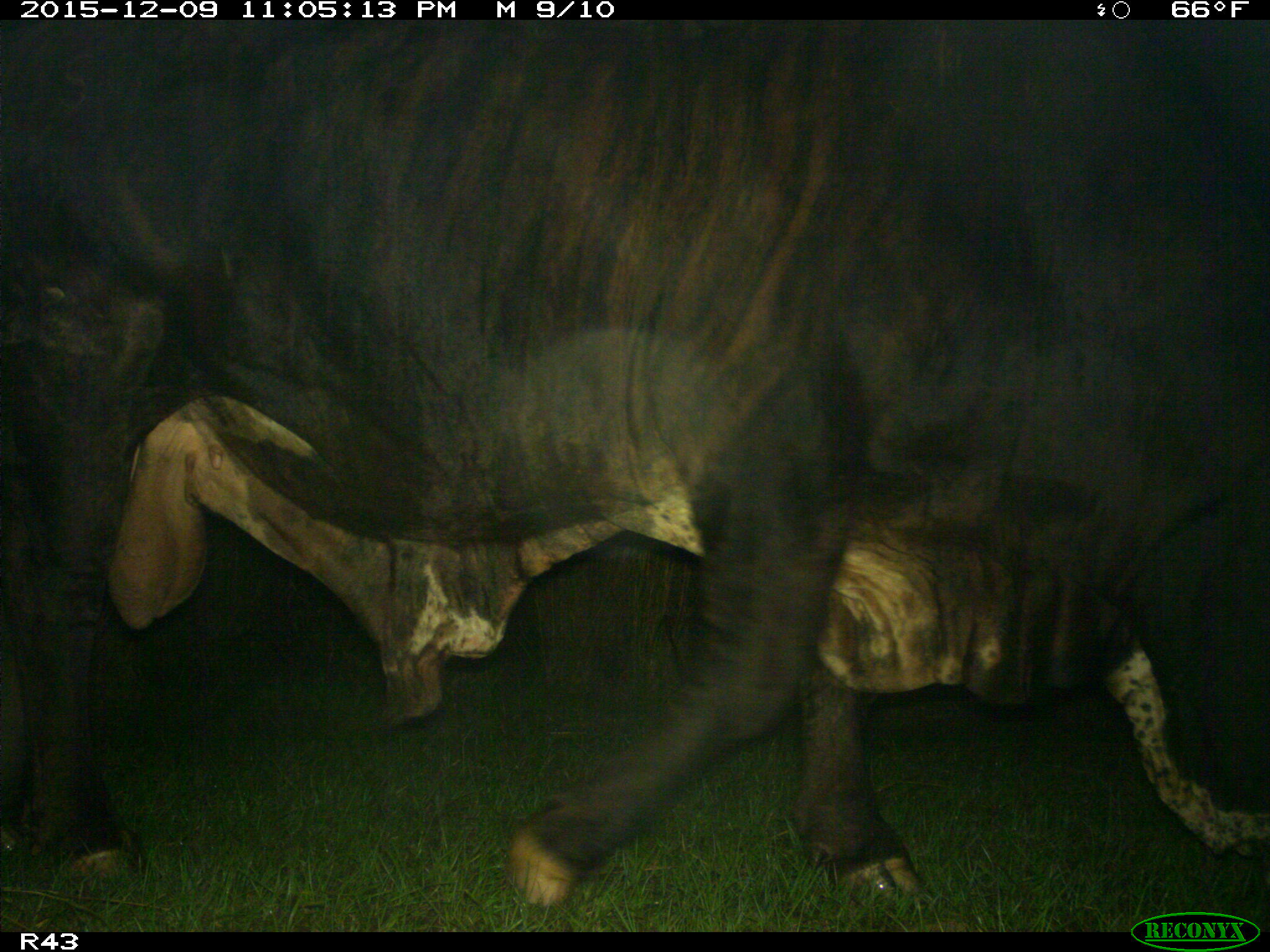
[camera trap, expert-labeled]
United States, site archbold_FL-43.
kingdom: Animalia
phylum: Chordata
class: Mammalia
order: Artiodactyla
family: Bovidae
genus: Bos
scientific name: Bos taurus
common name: domestic cow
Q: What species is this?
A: Bos taurus (domestic cow).